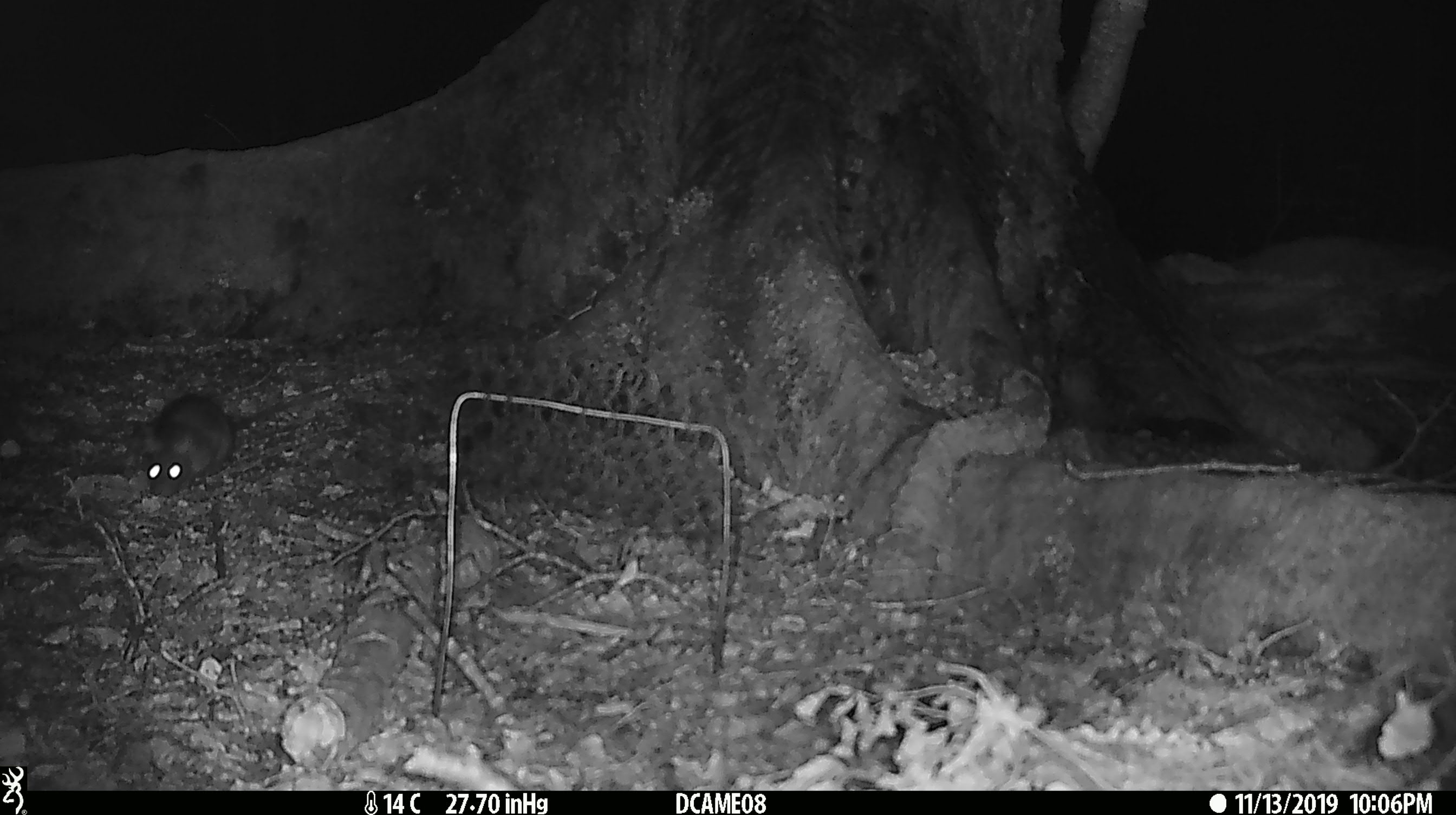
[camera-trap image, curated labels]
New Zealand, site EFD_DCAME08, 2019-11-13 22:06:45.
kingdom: Animalia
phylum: Chordata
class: Mammalia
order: Rodentia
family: Muridae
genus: Rattus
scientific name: Rattus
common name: rat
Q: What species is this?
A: Rat (Rattus).